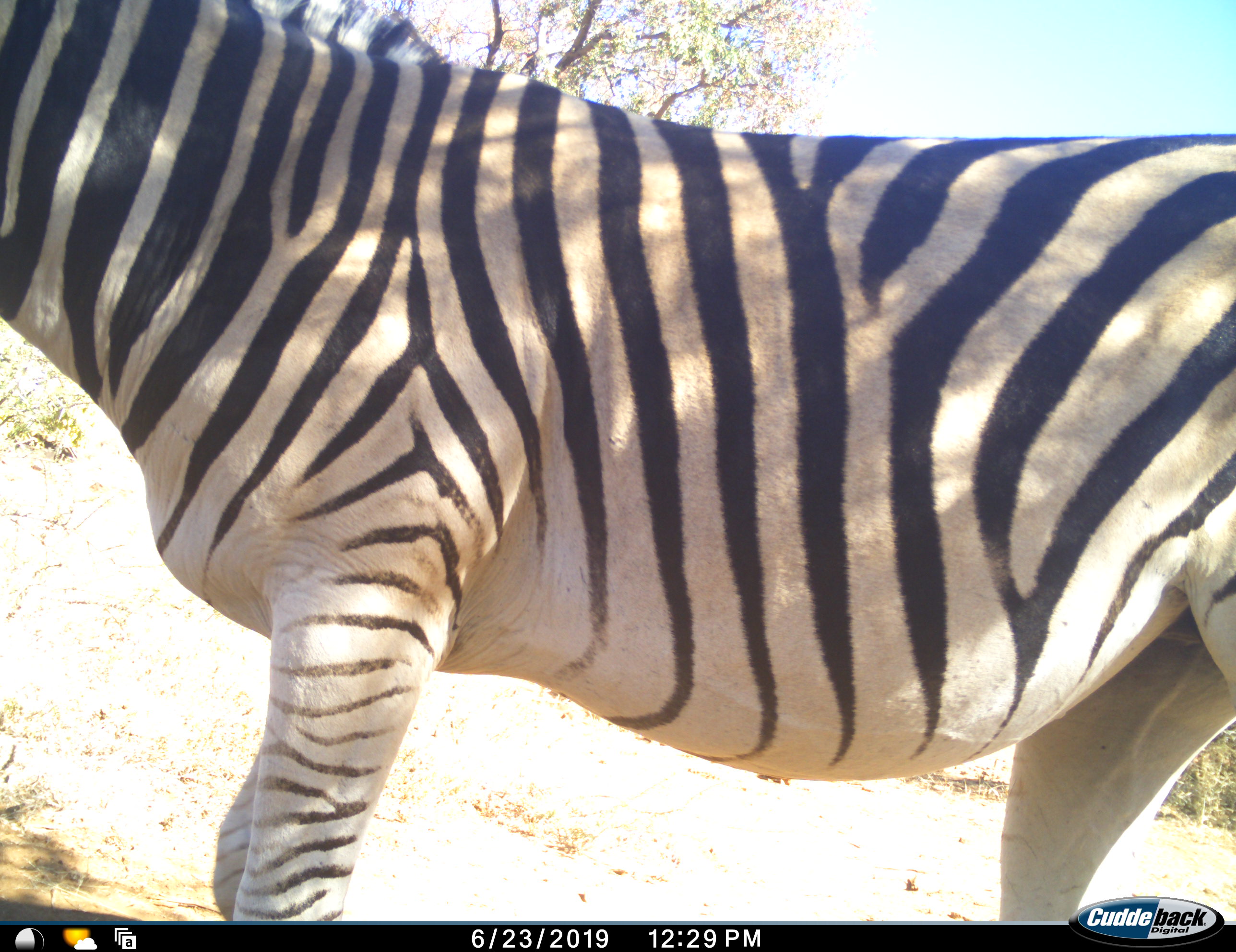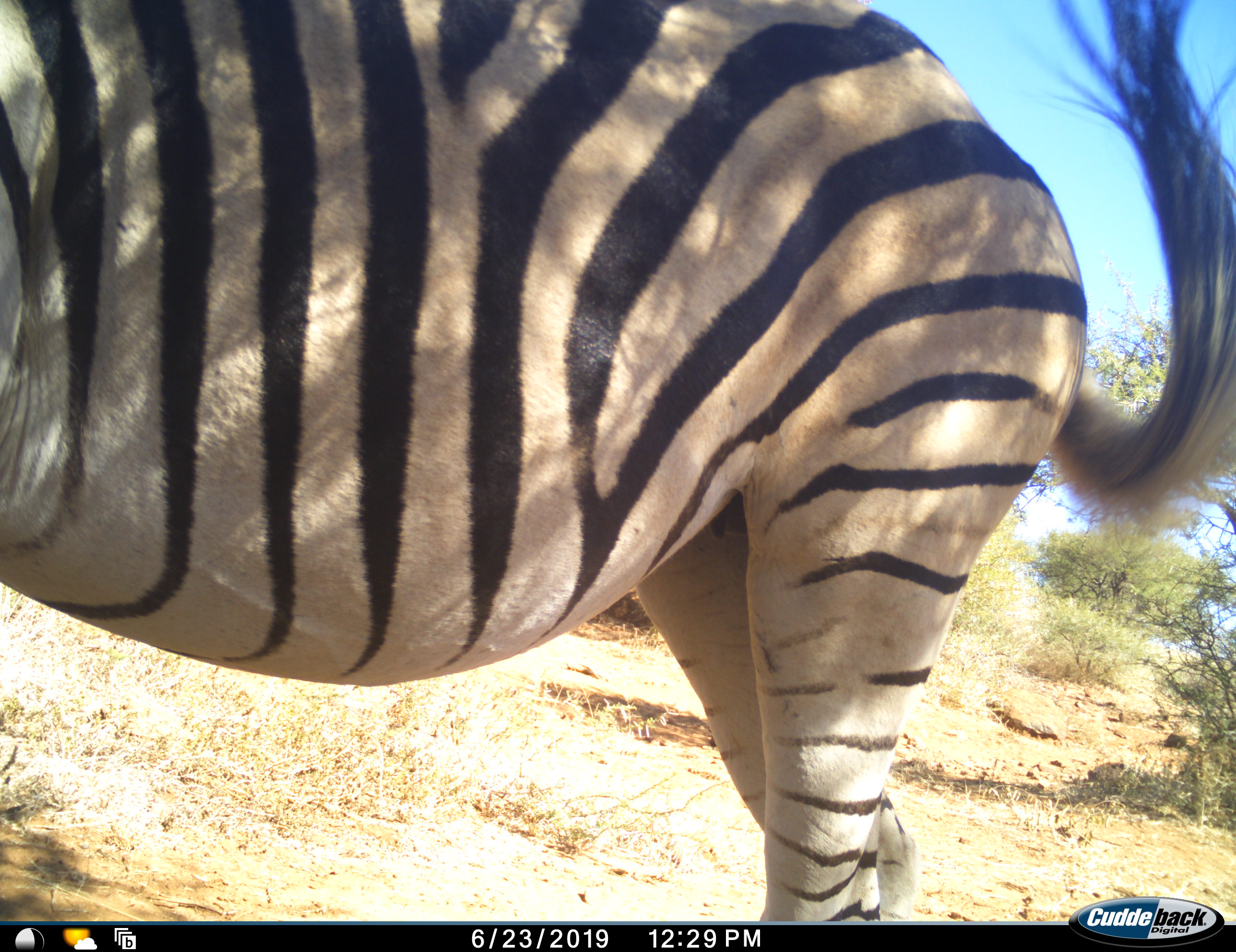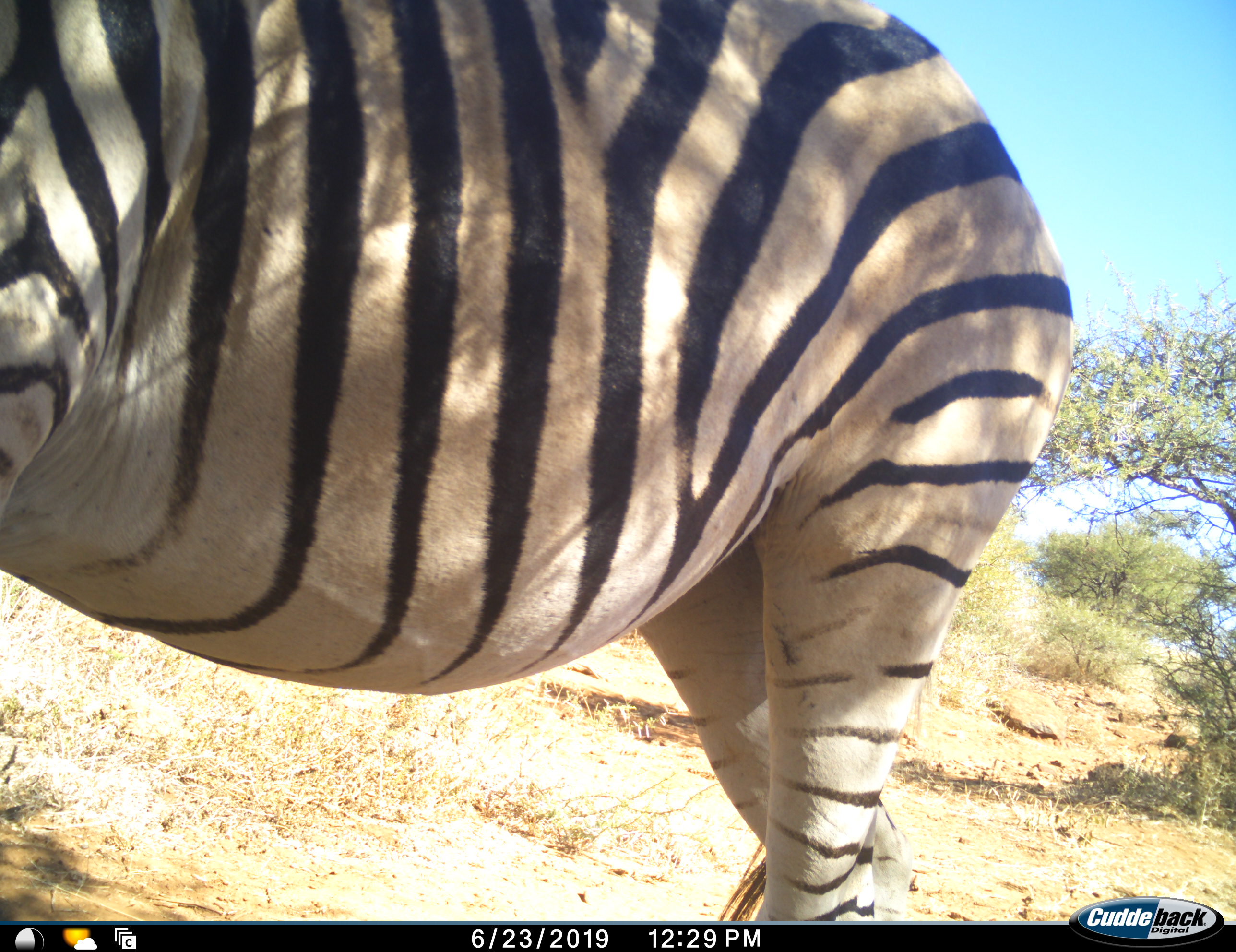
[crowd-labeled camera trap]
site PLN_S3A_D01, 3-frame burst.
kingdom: Animalia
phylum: Chordata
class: Mammalia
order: Perissodactyla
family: Equidae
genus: Equus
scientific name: Equus quagga burchellii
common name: burchell's zebra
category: zebraburchells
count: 1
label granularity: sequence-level